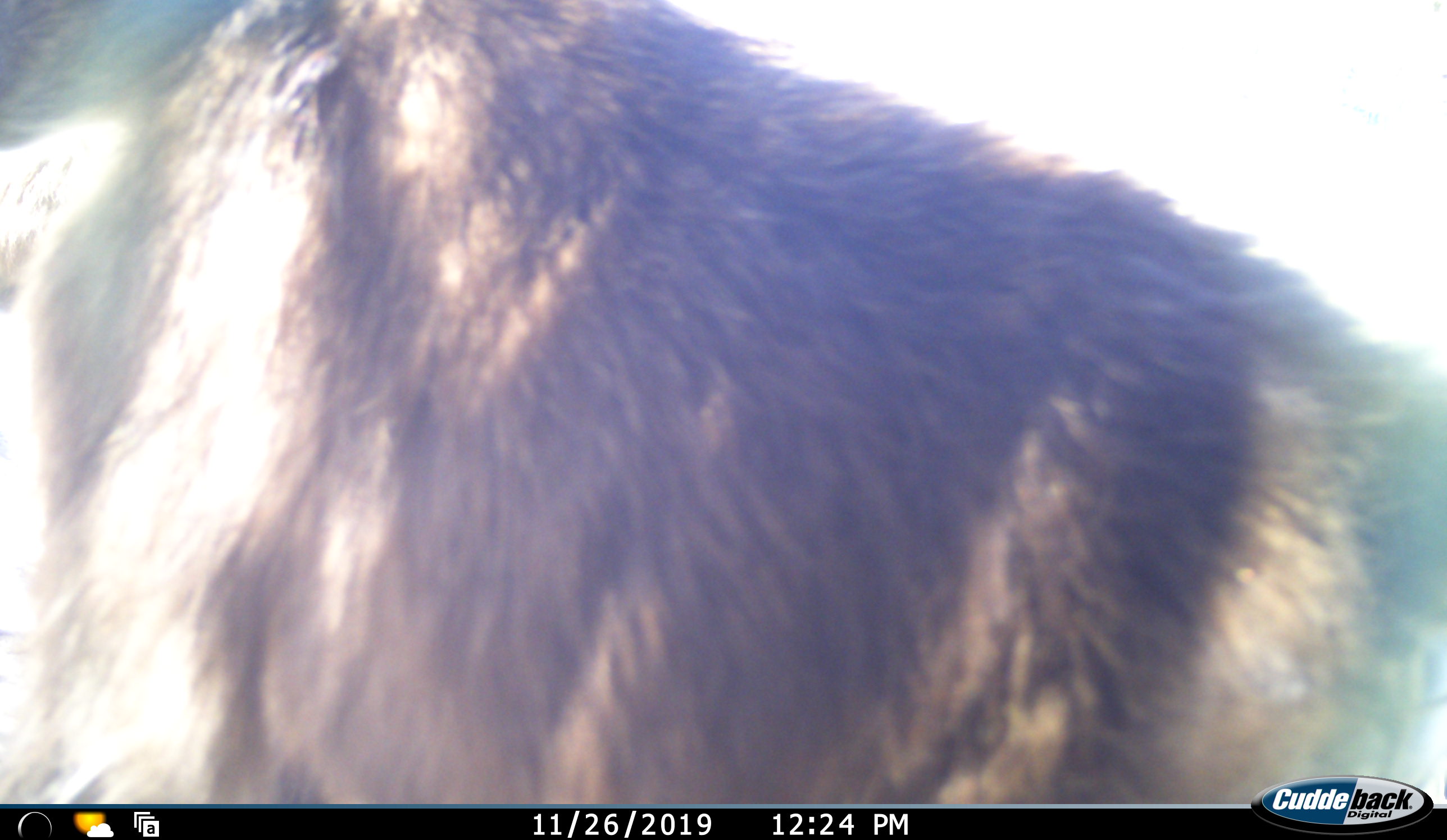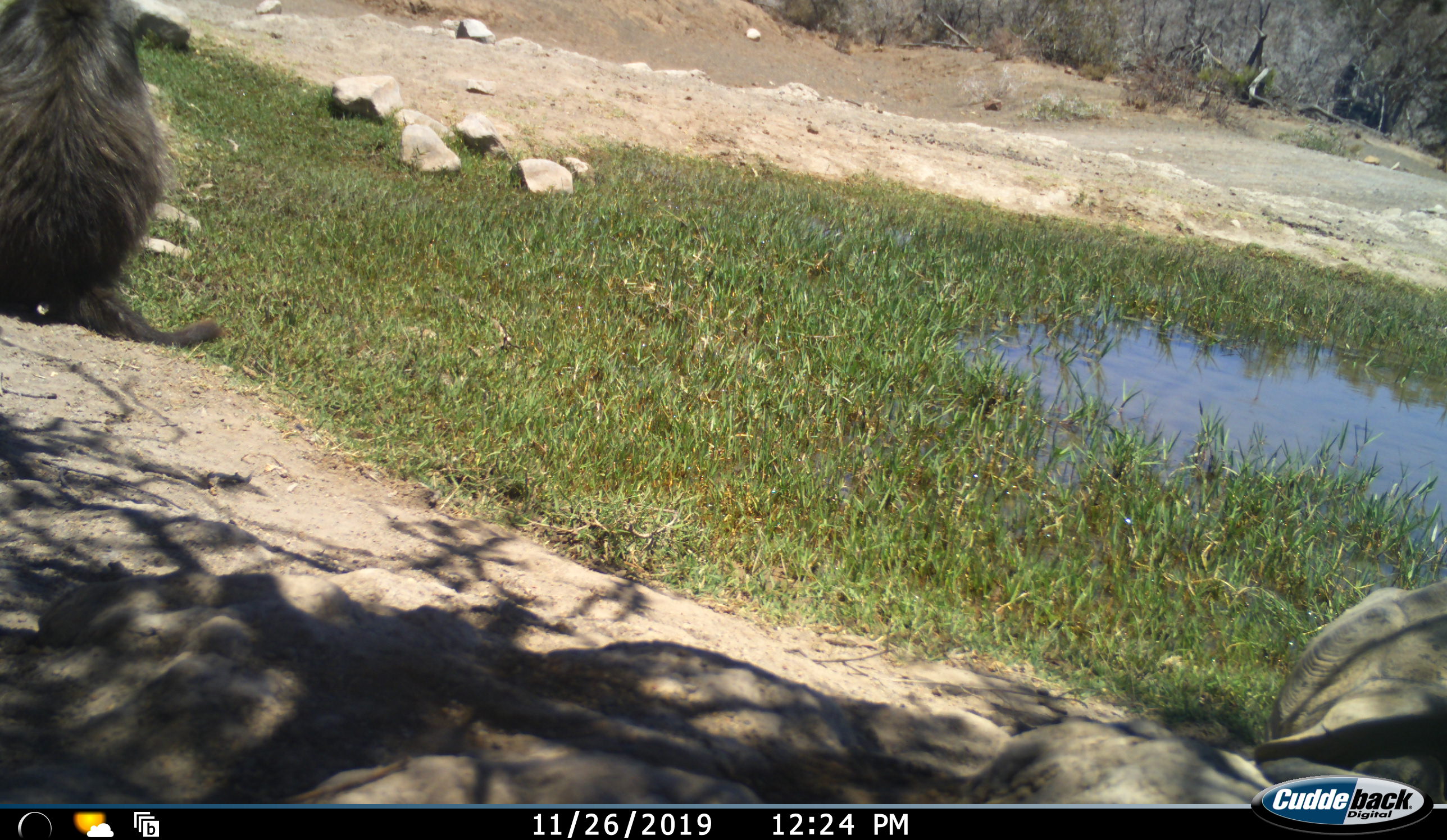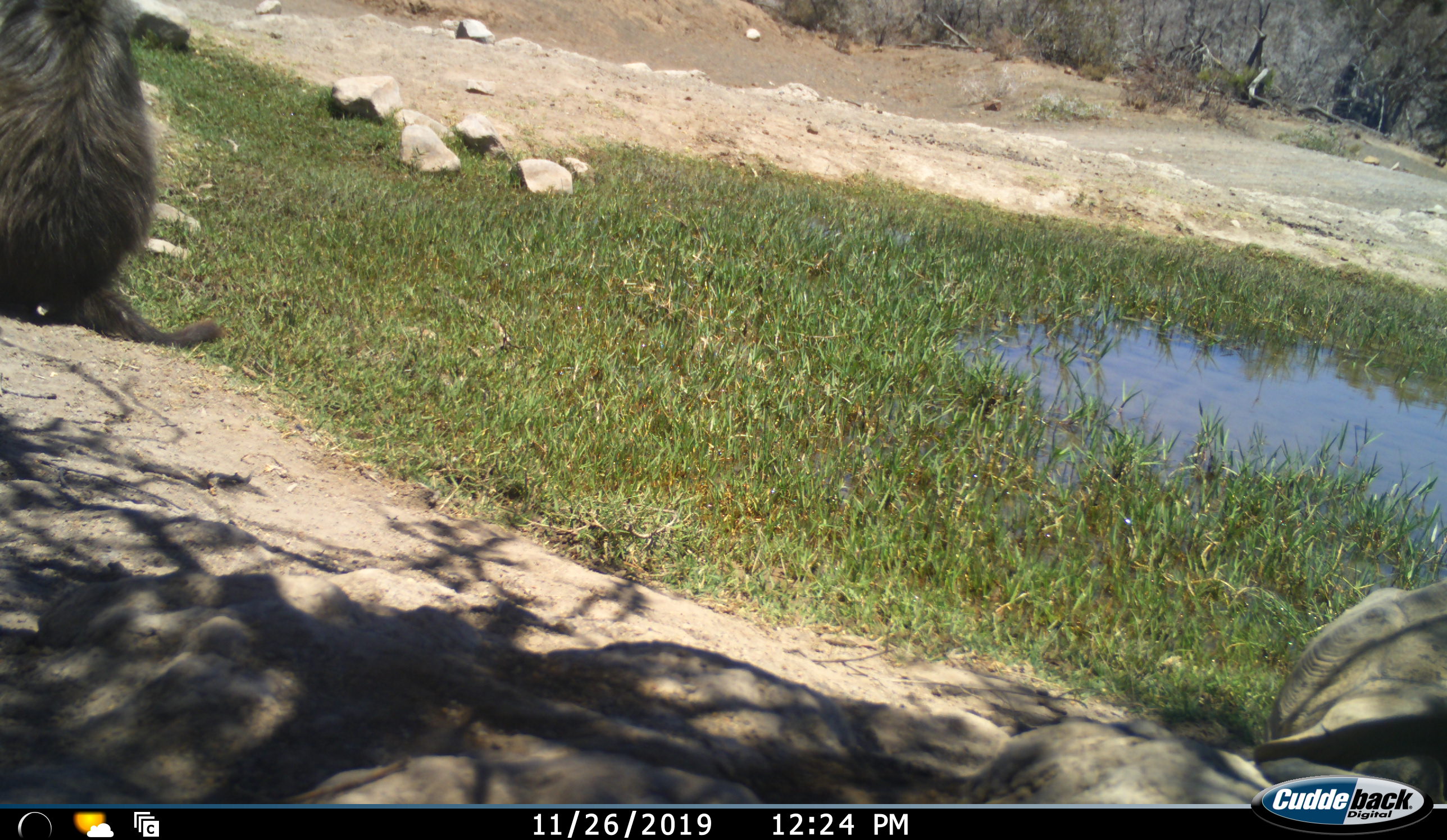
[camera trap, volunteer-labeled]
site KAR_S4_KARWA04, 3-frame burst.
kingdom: Animalia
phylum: Chordata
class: Mammalia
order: Primates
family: Cercopithecidae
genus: Papio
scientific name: Papio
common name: baboon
Baboon (Papio), count 2. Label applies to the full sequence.